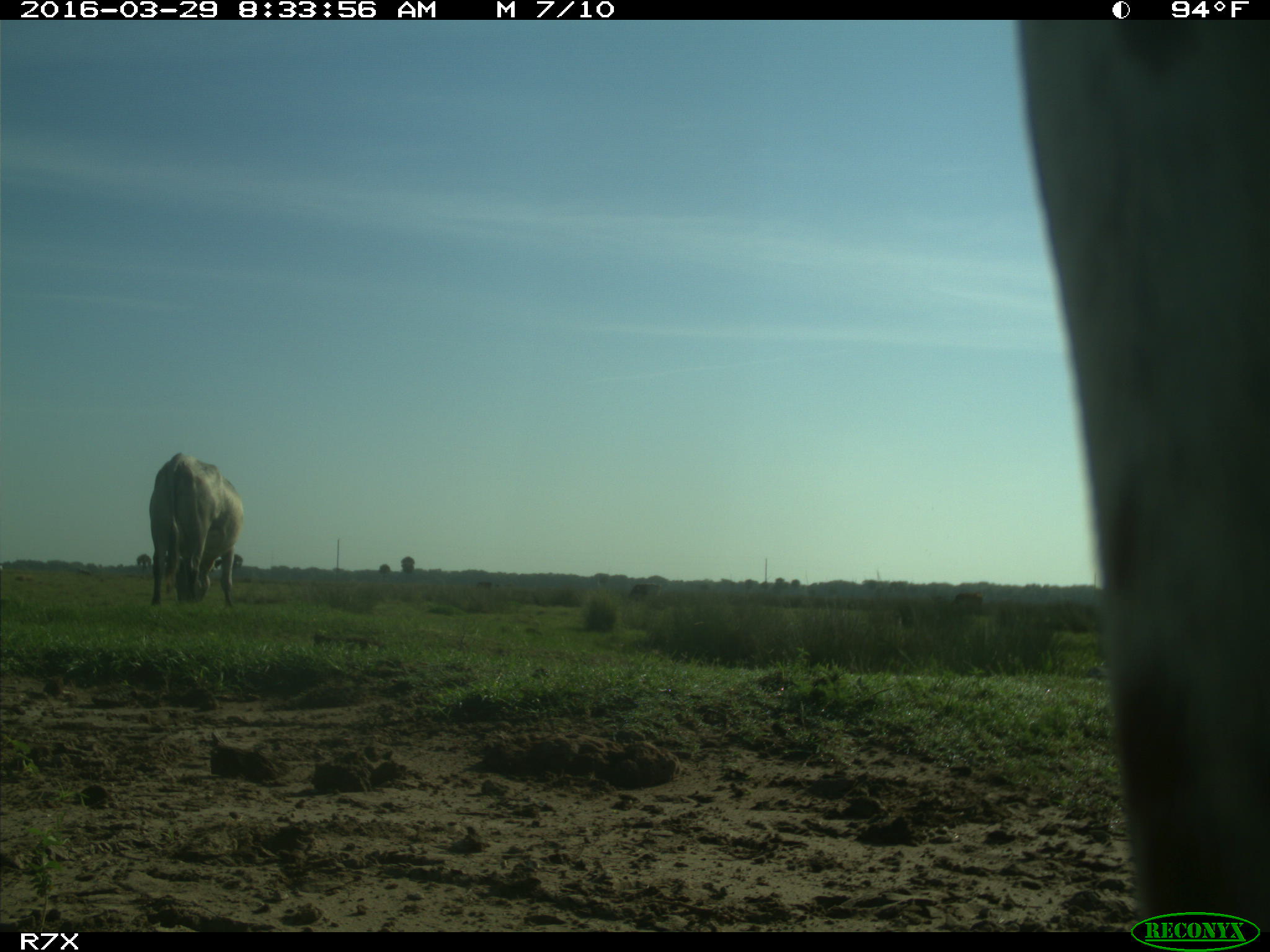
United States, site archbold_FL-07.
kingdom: Animalia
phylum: Chordata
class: Mammalia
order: Artiodactyla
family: Bovidae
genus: Bos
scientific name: Bos taurus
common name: domestic cow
Bos taurus (domestic cow).